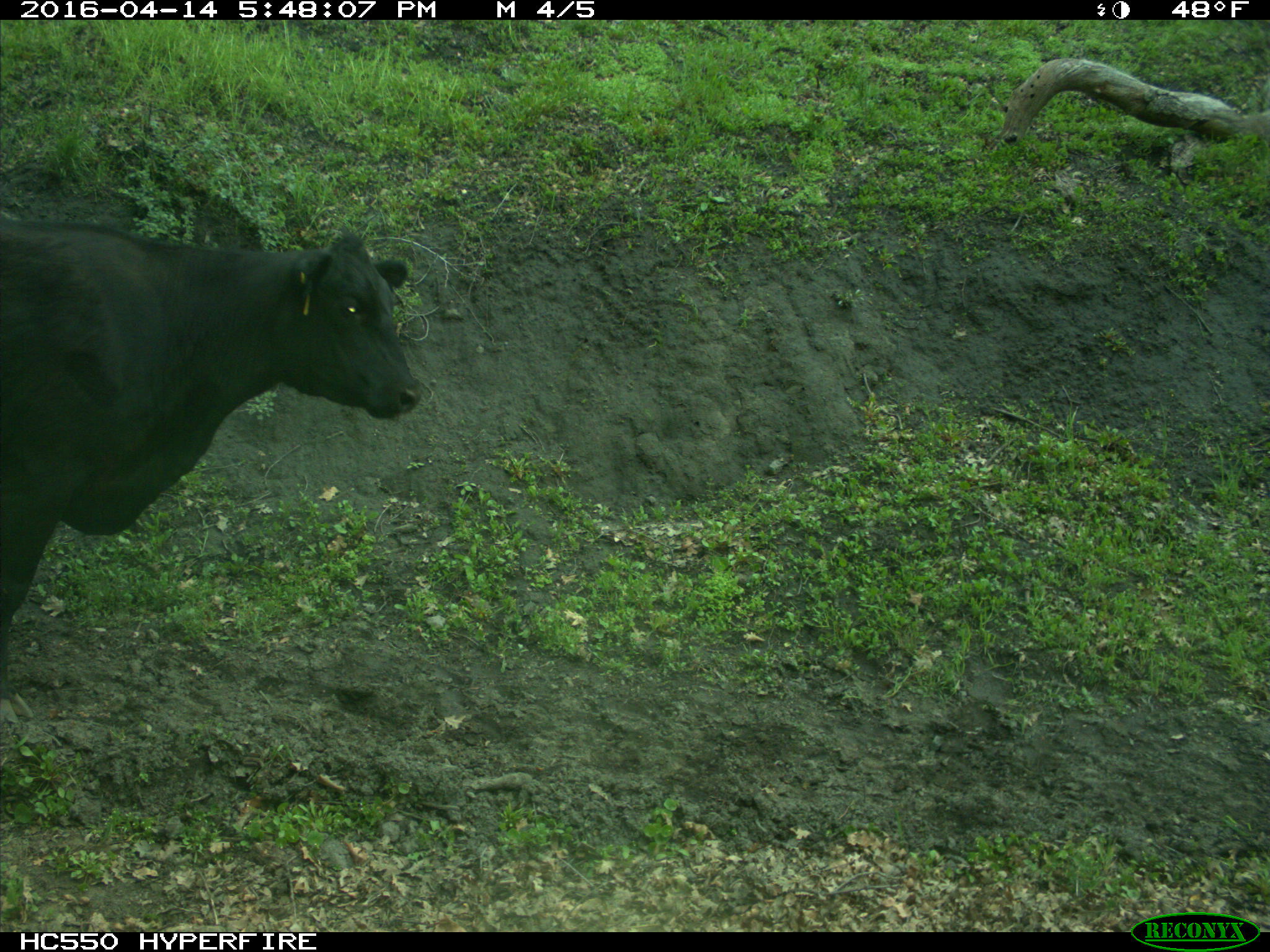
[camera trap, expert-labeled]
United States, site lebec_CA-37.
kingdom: Animalia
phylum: Chordata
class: Mammalia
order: Artiodactyla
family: Bovidae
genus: Bos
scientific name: Bos taurus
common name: domestic cow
Bos taurus (domestic cow).